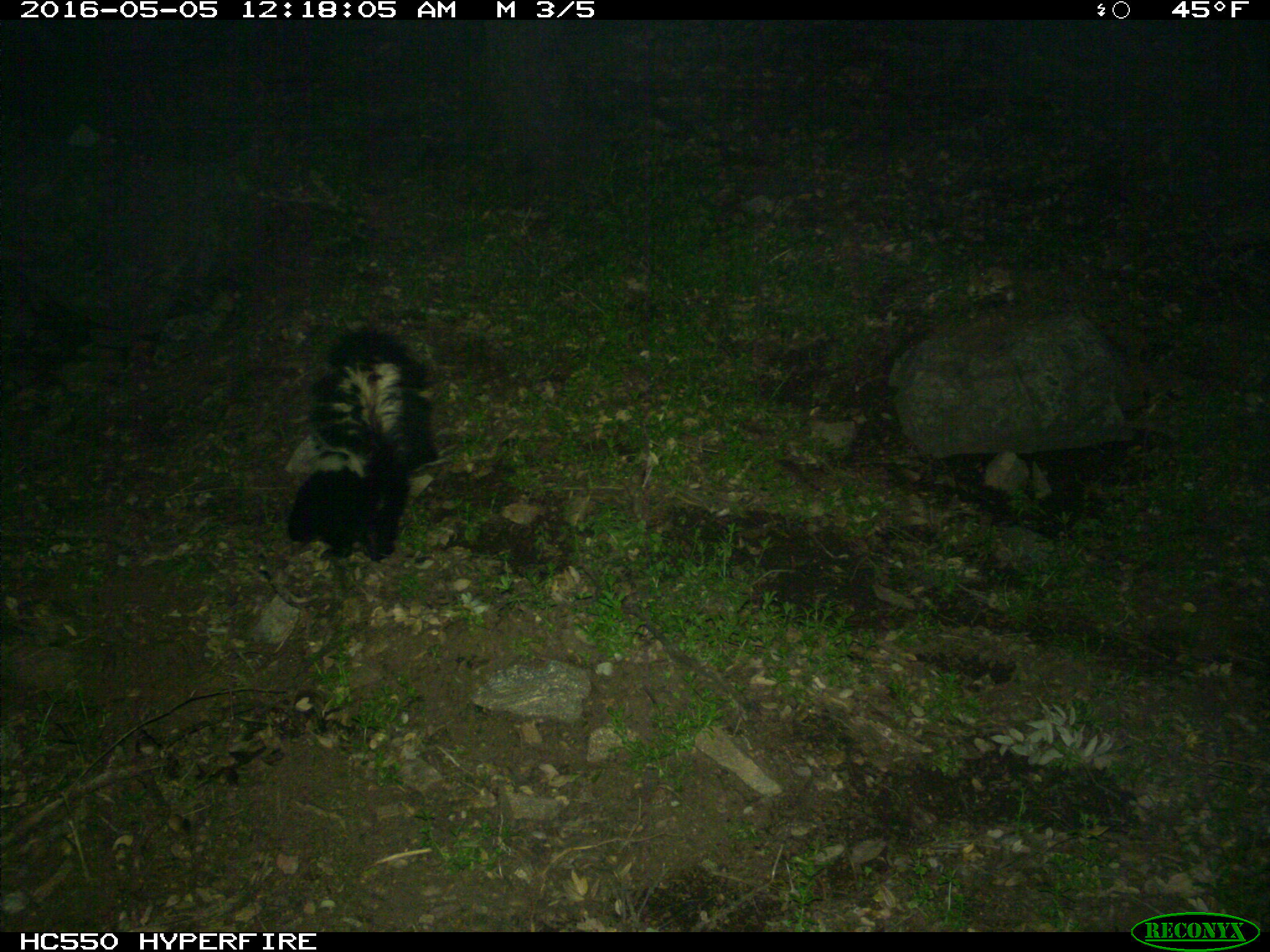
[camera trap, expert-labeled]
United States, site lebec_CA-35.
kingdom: Animalia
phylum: Chordata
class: Mammalia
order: Carnivora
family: Mephitidae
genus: Mephitis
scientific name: Mephitis mephitis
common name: striped skunk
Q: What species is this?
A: Mephitis mephitis (striped skunk).